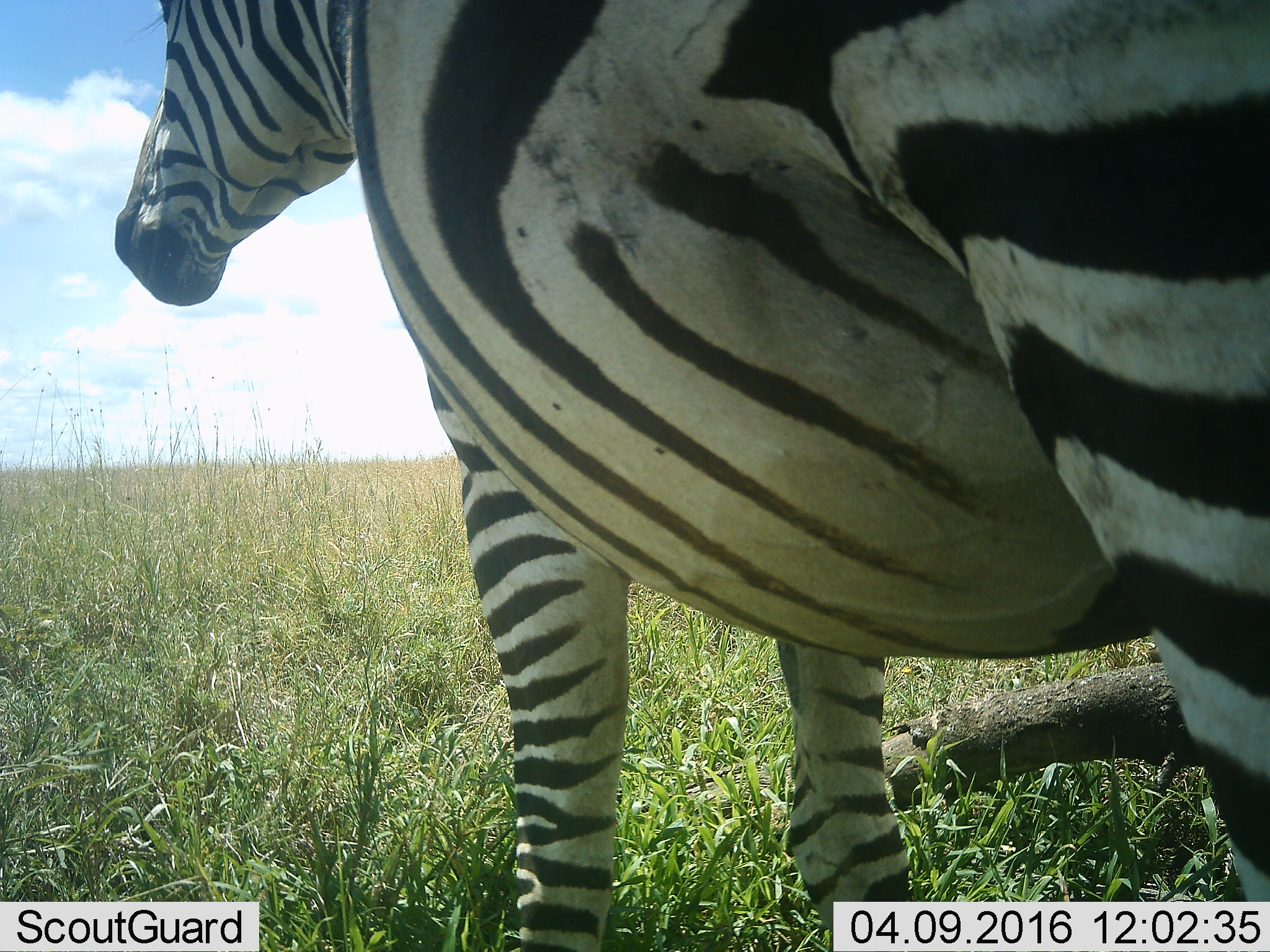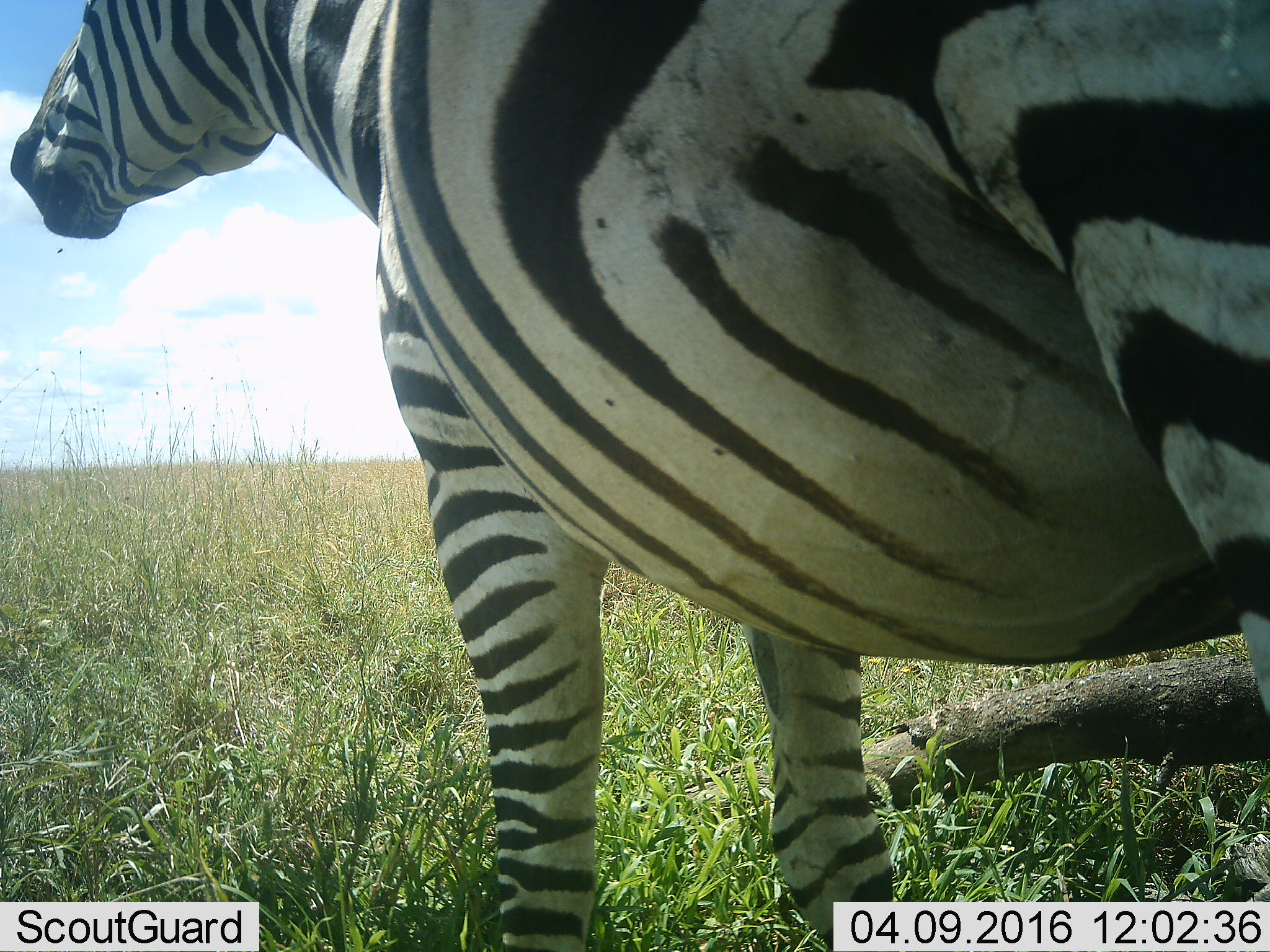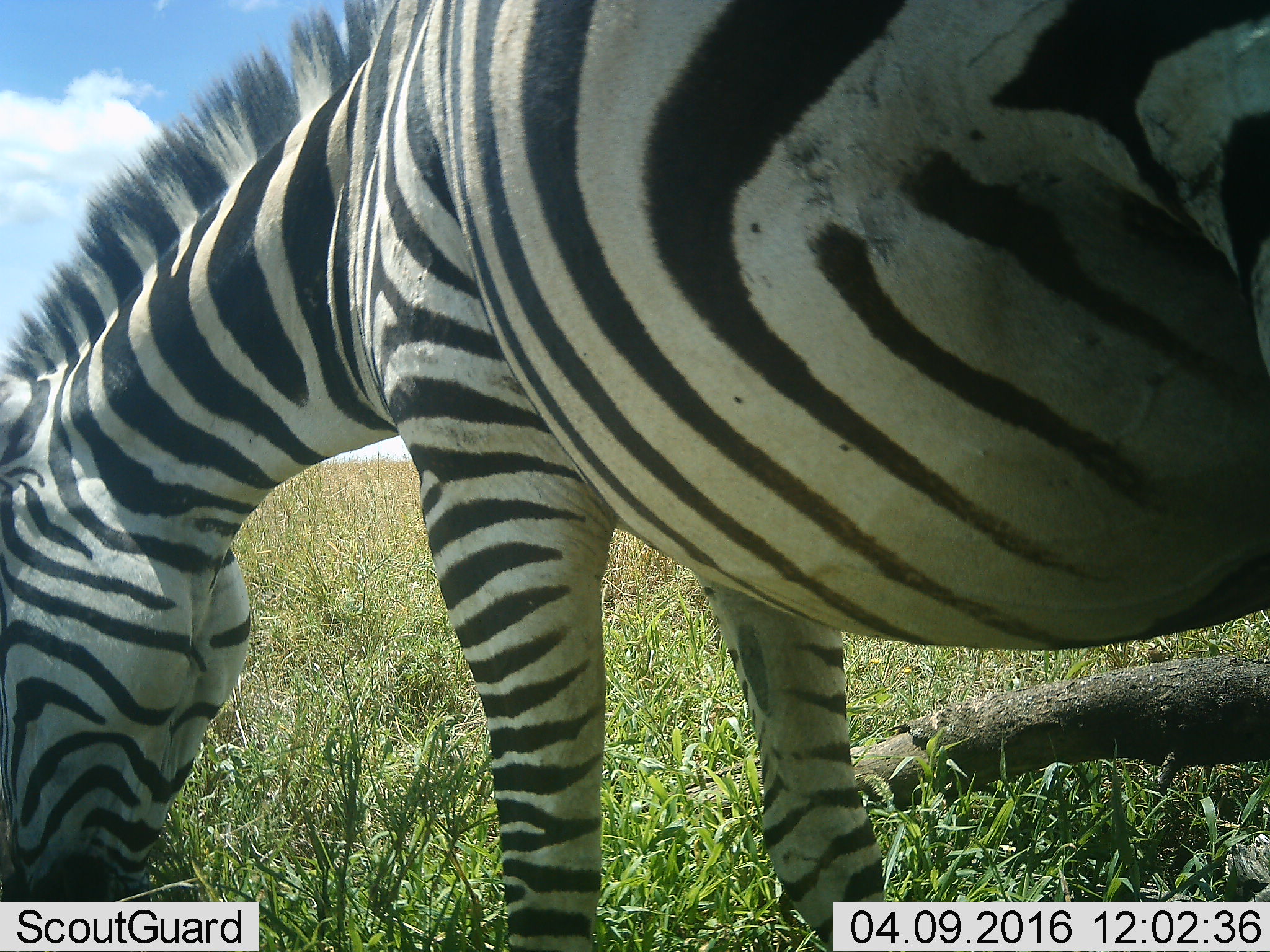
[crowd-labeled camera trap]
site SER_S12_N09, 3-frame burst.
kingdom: Animalia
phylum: Chordata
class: Mammalia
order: Perissodactyla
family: Equidae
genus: Equus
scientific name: Equus quagga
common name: plains zebra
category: zebraplains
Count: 1.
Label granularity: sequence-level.